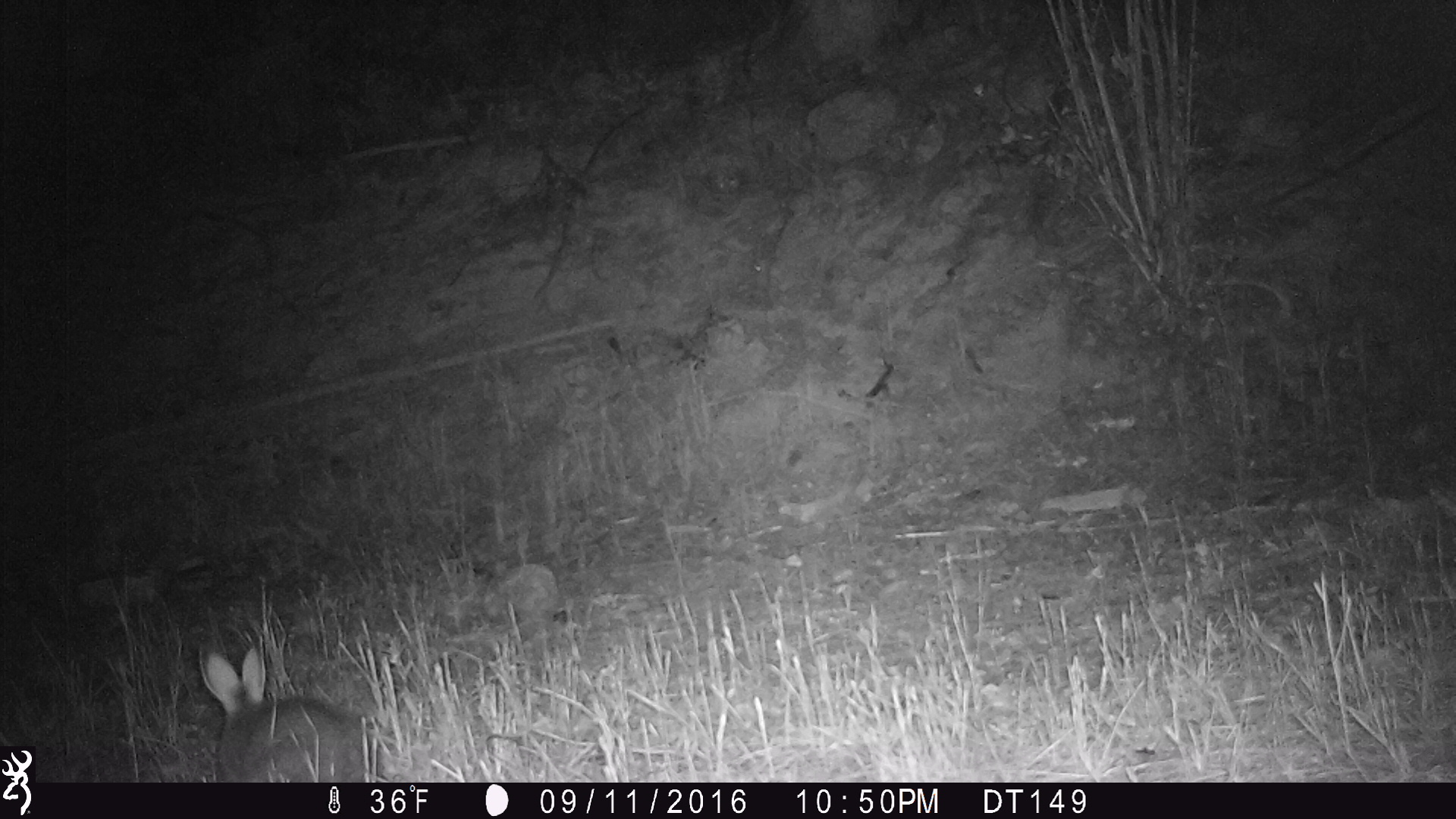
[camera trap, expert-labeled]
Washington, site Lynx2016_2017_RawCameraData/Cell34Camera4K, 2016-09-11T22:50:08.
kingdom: Animalia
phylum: Chordata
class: Mammalia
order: Lagomorpha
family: Leporidae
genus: Lepus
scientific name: Lepus americanus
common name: snowshoe hare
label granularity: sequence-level